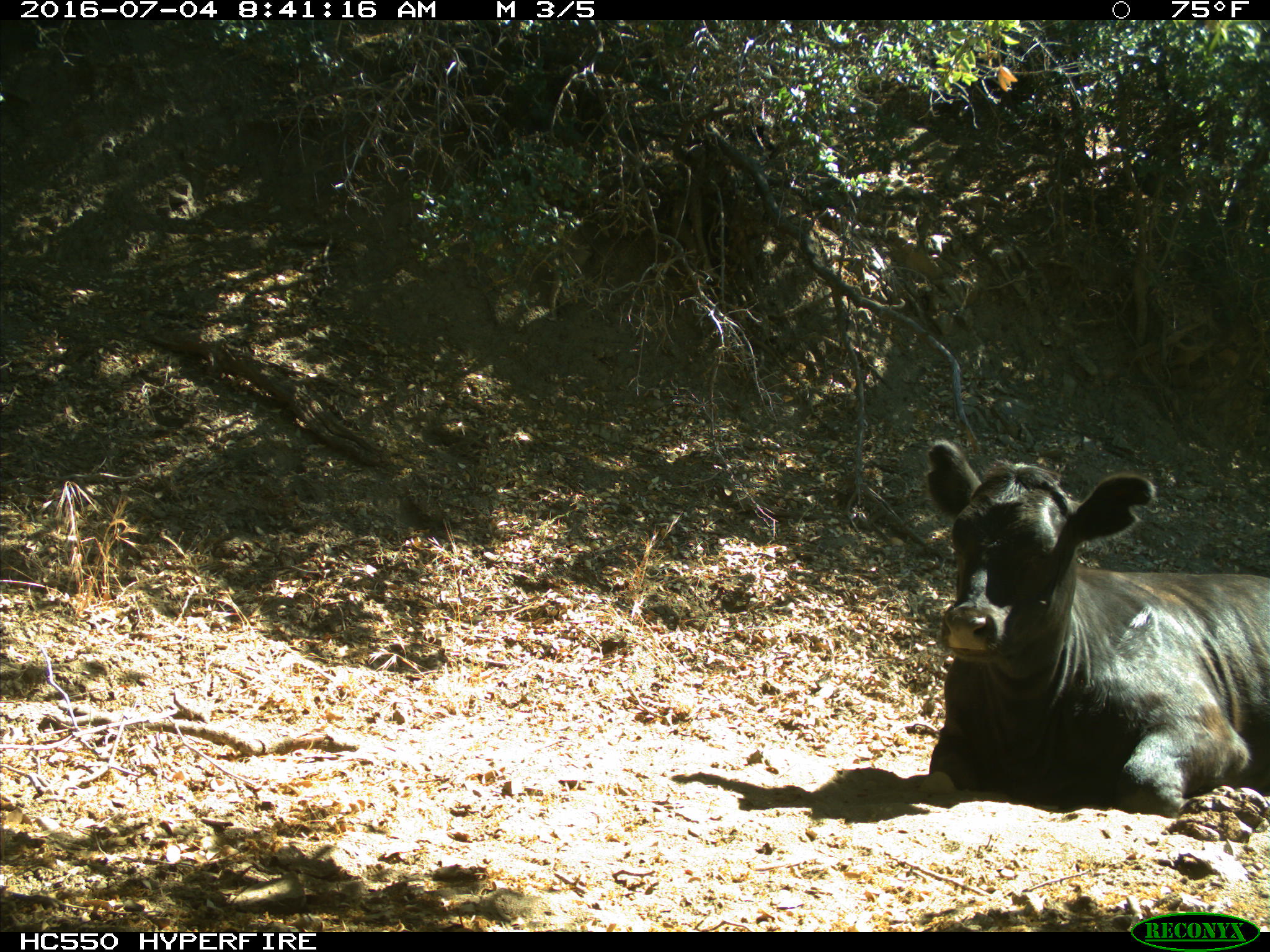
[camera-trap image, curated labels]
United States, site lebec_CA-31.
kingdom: Animalia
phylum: Chordata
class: Mammalia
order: Artiodactyla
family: Bovidae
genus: Bos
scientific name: Bos taurus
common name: domestic cow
Bos taurus (domestic cow).